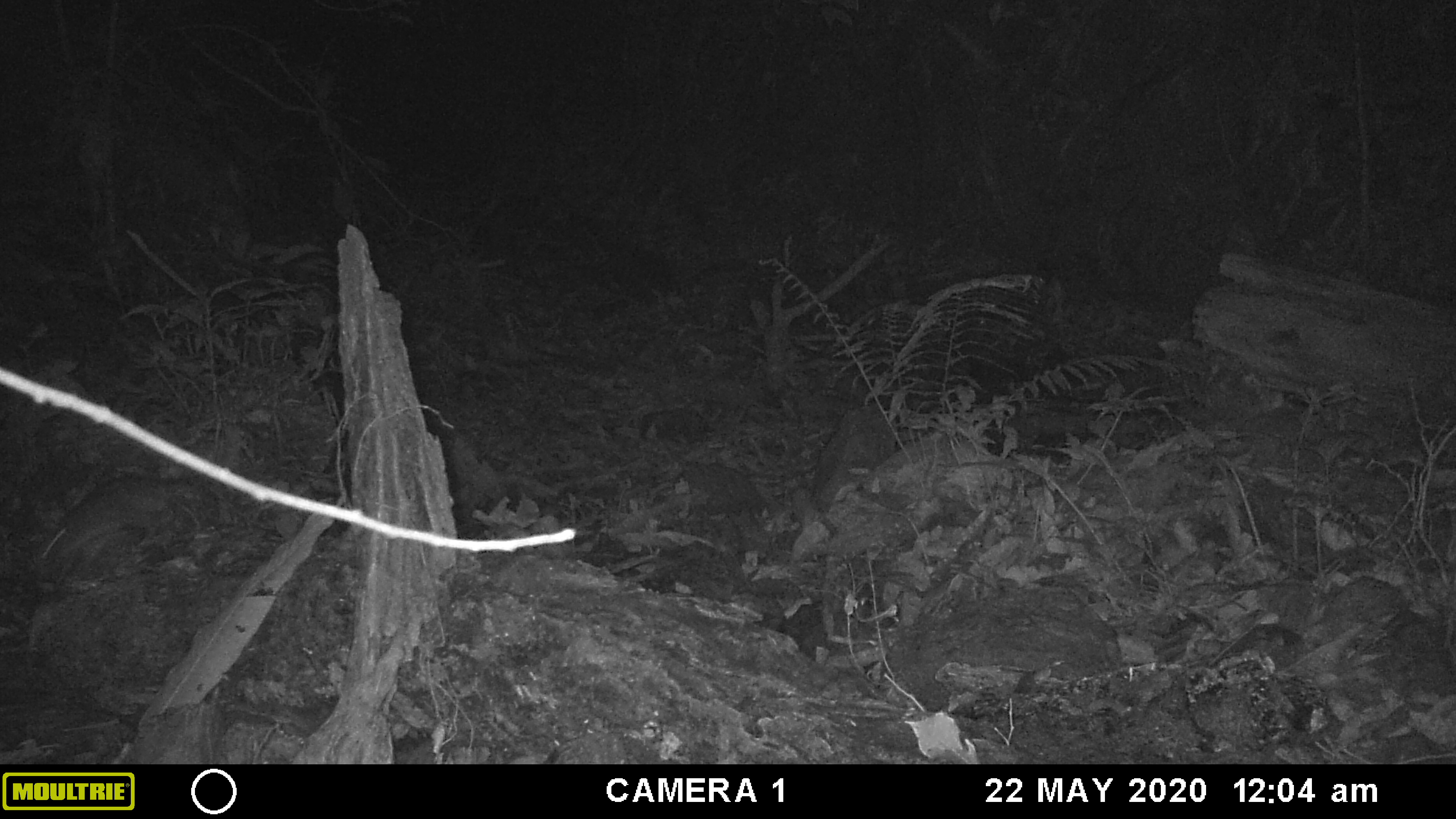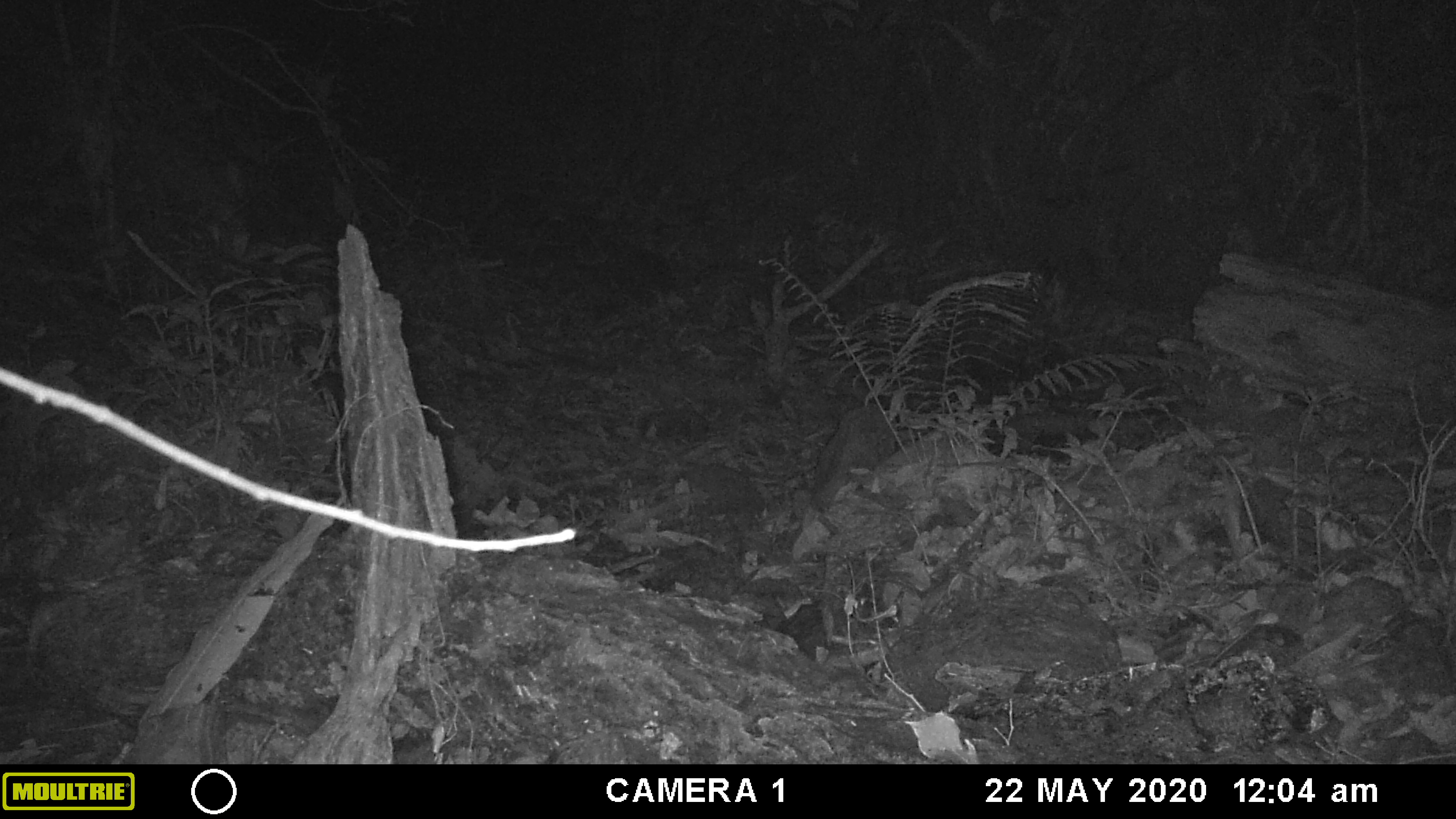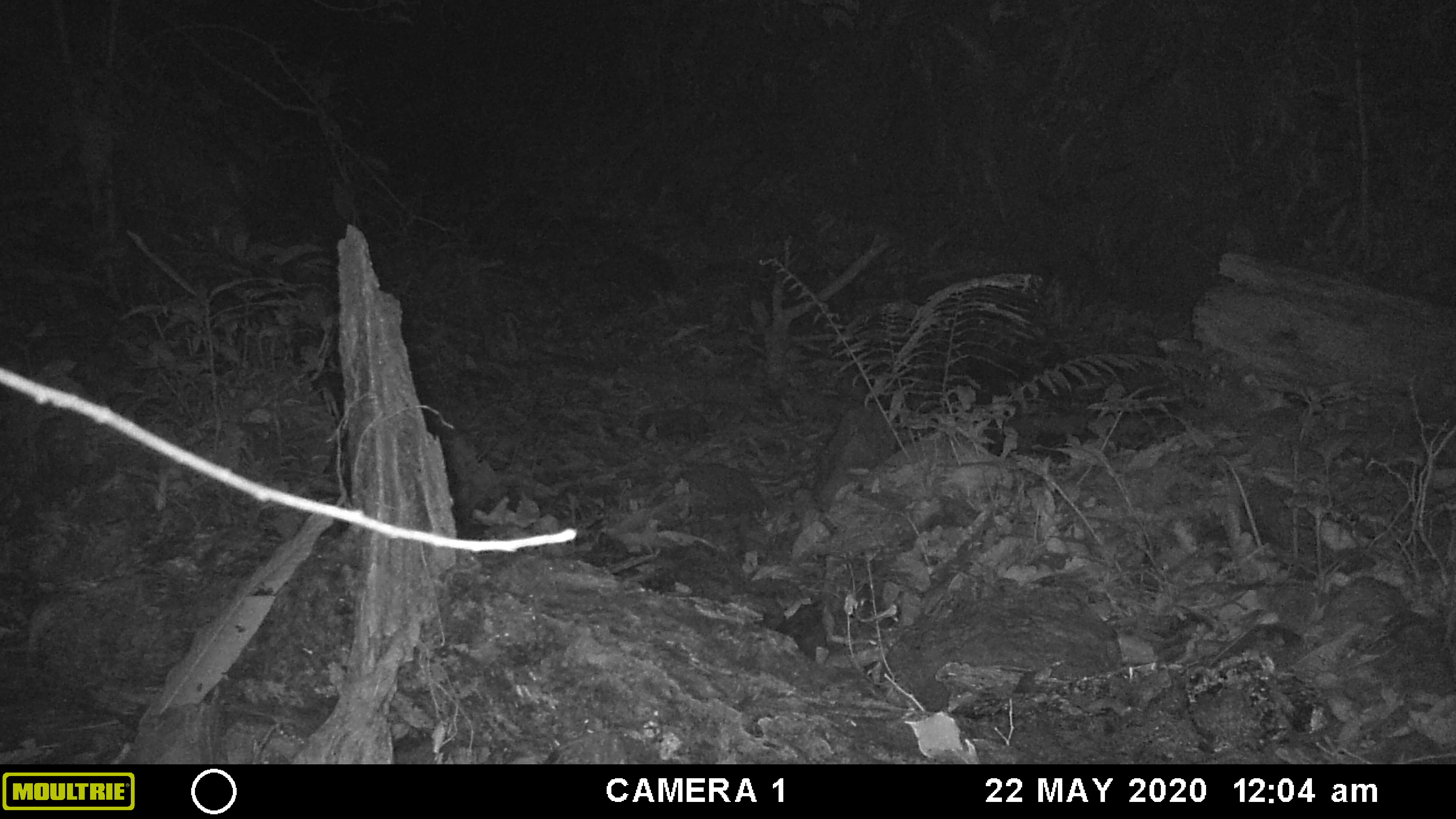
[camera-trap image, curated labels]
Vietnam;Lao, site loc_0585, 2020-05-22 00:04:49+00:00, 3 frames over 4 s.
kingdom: Animalia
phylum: Chordata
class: Mammalia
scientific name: Mammalia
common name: mammal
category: unidentified small mammal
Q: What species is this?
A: Unidentified small mammal (mammal) (Mammalia).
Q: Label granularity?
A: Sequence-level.